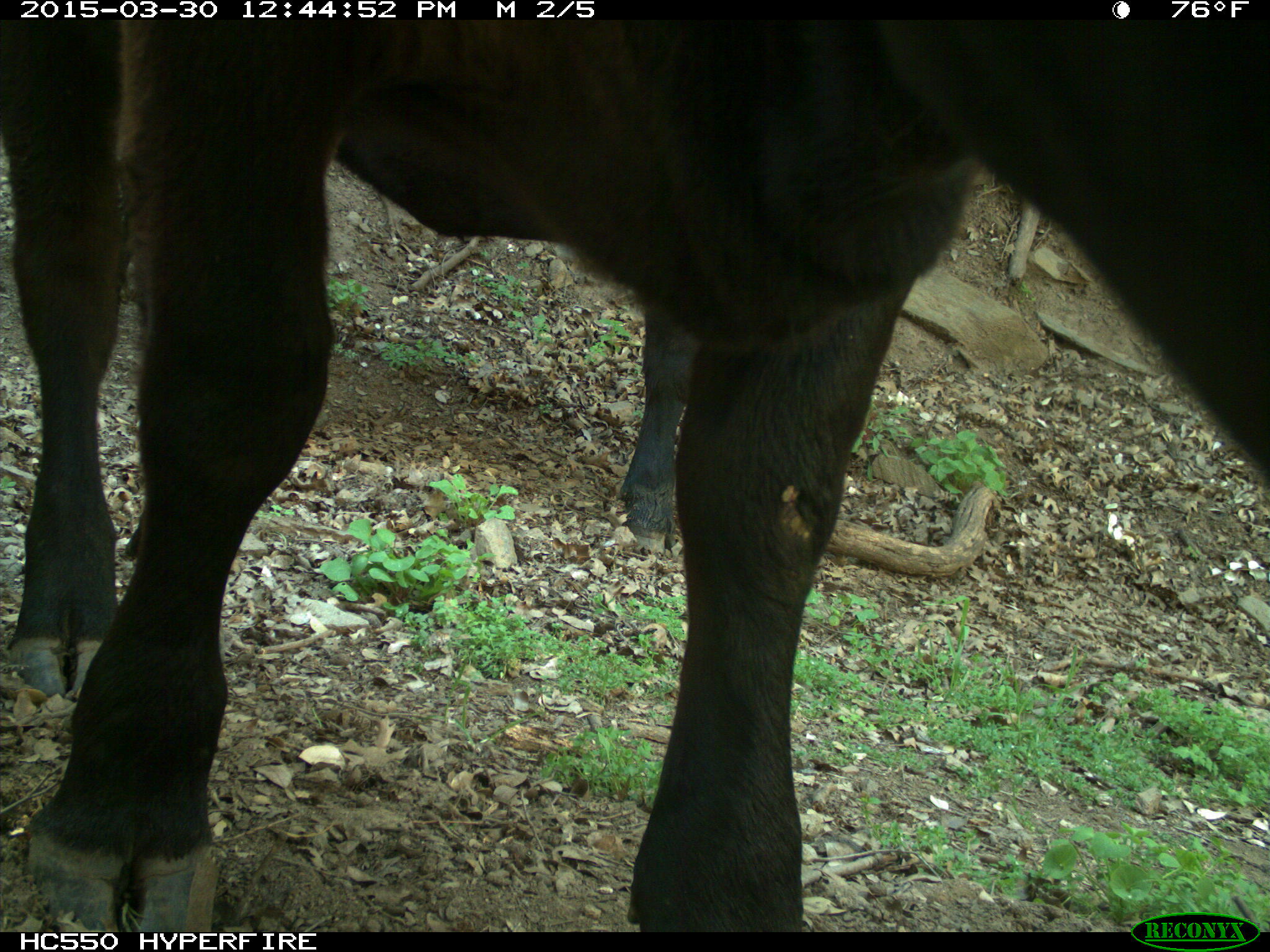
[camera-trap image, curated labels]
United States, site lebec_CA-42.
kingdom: Animalia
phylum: Chordata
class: Mammalia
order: Artiodactyla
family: Bovidae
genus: Bos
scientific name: Bos taurus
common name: domestic cow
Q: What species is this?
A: Bos taurus (domestic cow).